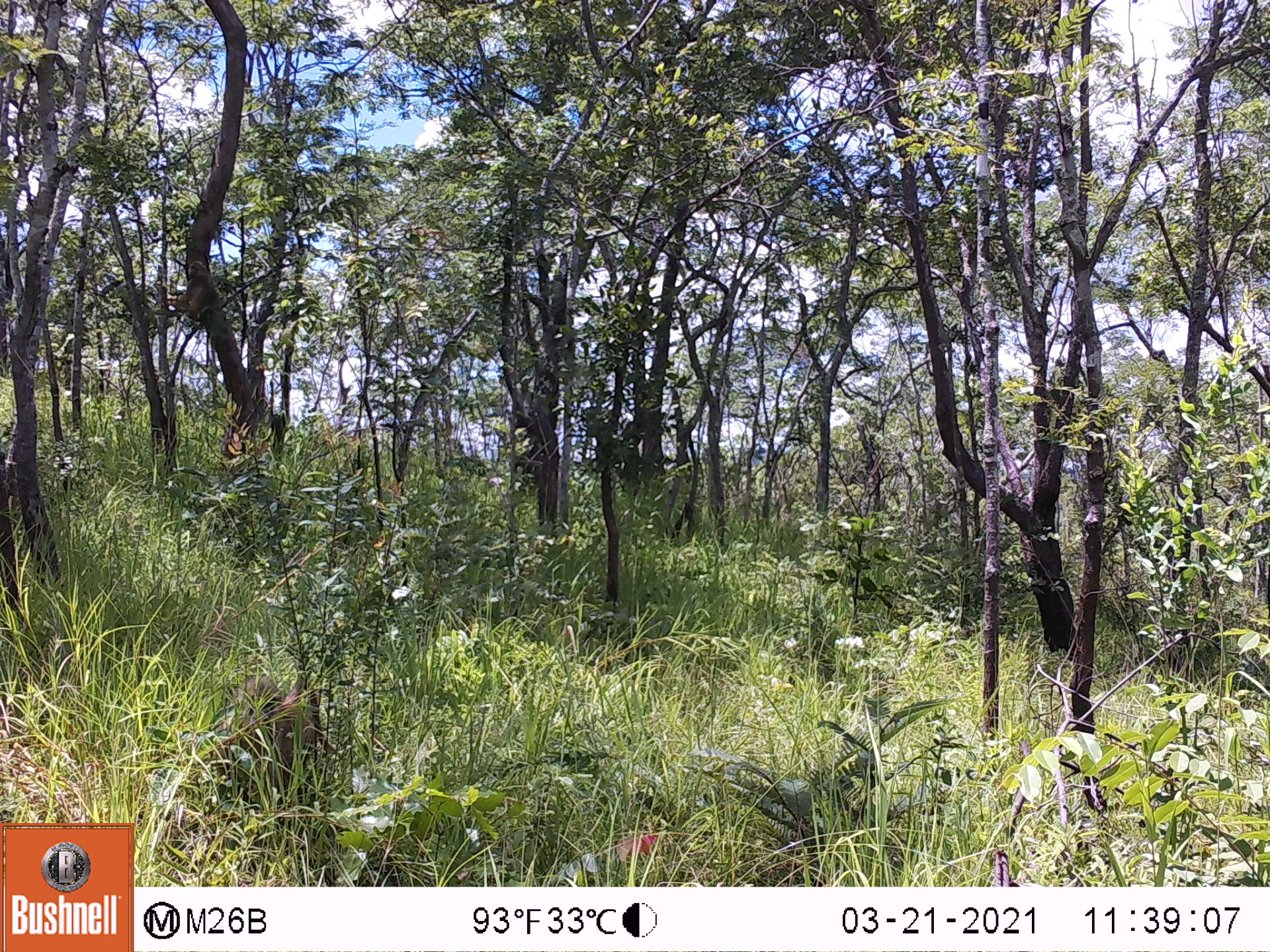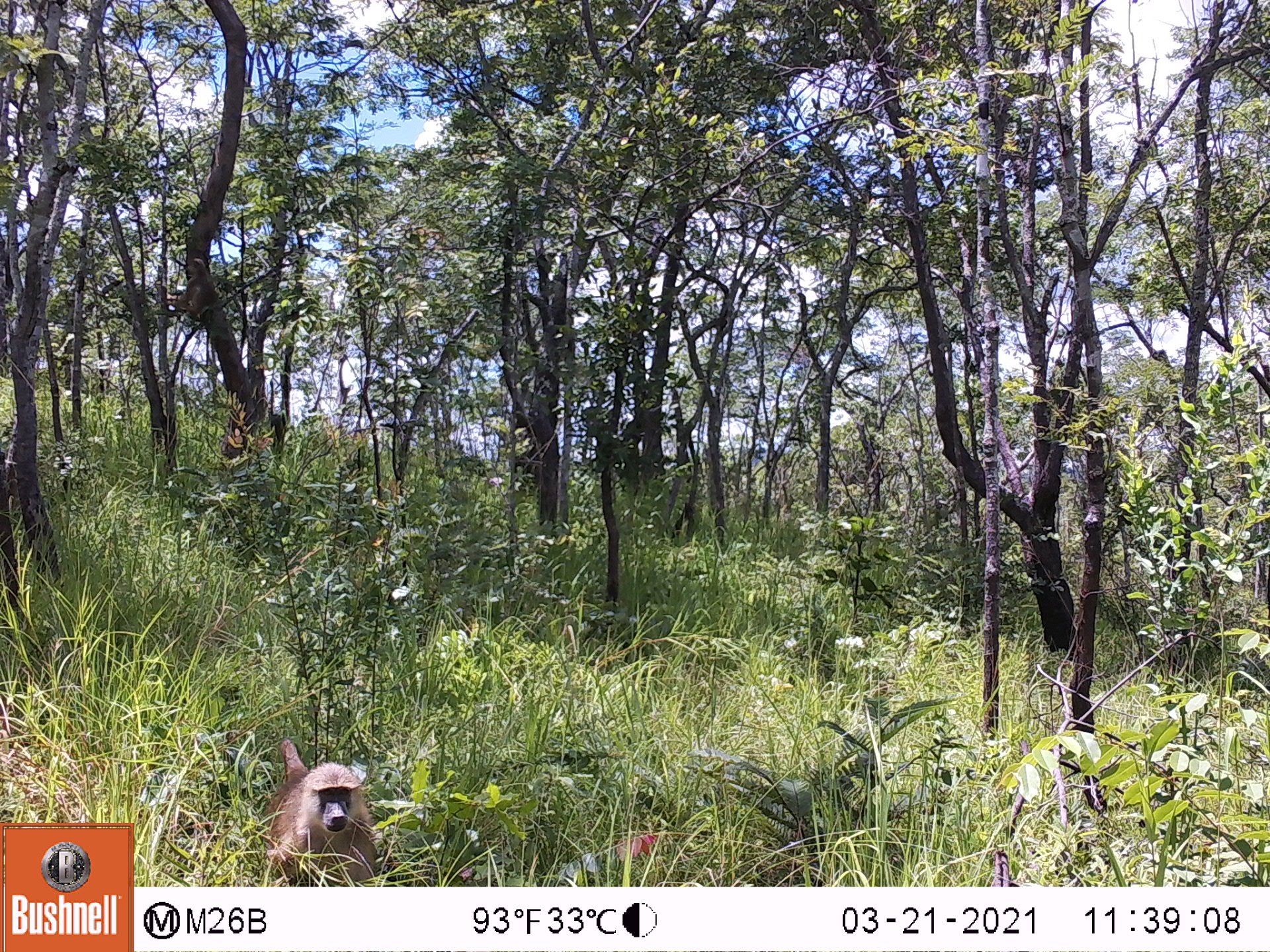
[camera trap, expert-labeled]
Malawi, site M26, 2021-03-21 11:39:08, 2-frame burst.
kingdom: Animalia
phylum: Chordata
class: Mammalia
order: Primates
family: Cercopithecidae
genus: Papio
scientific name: Papio cynocephalus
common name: yellow baboon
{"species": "yellow baboon (Papio cynocephalus)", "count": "1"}